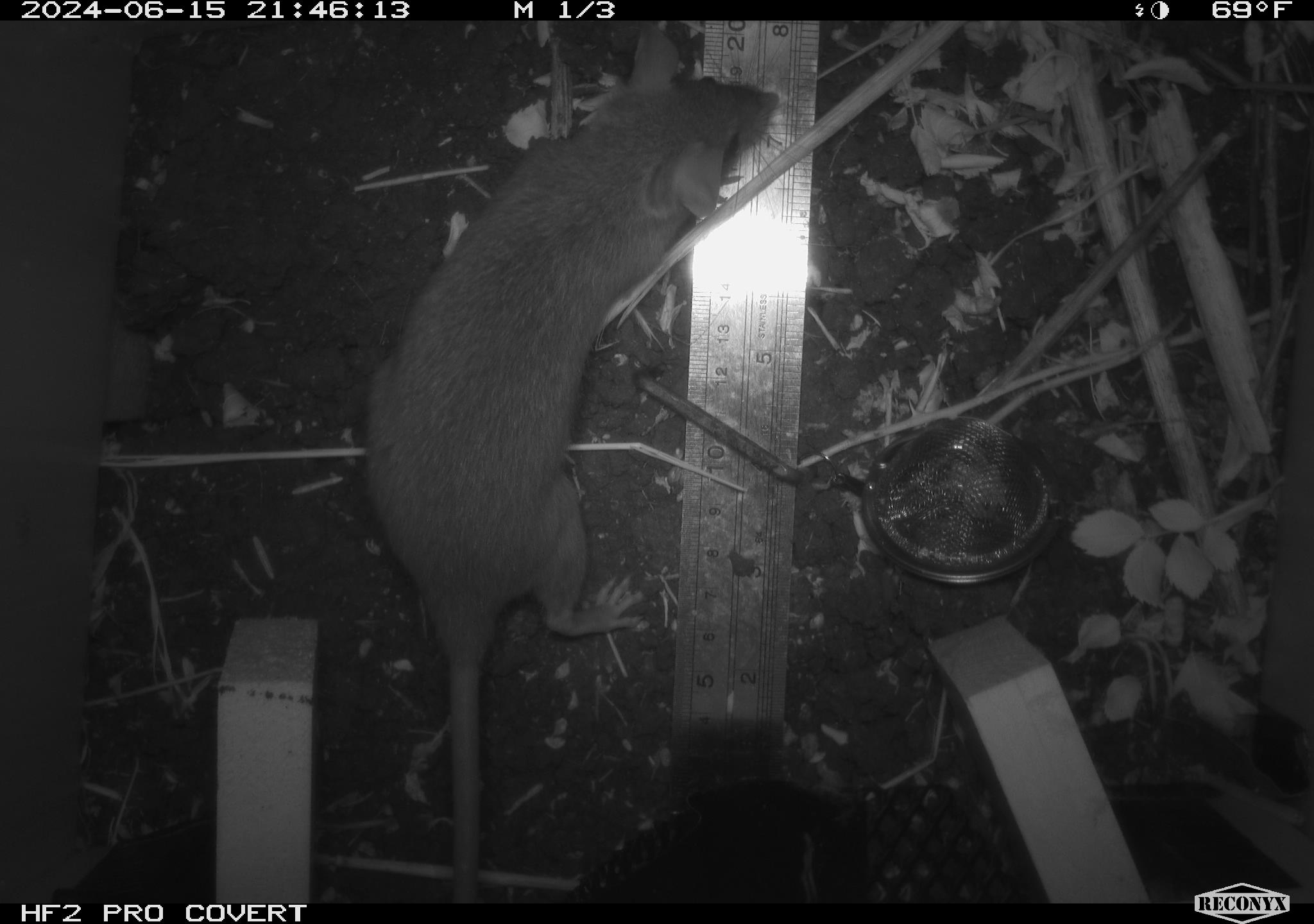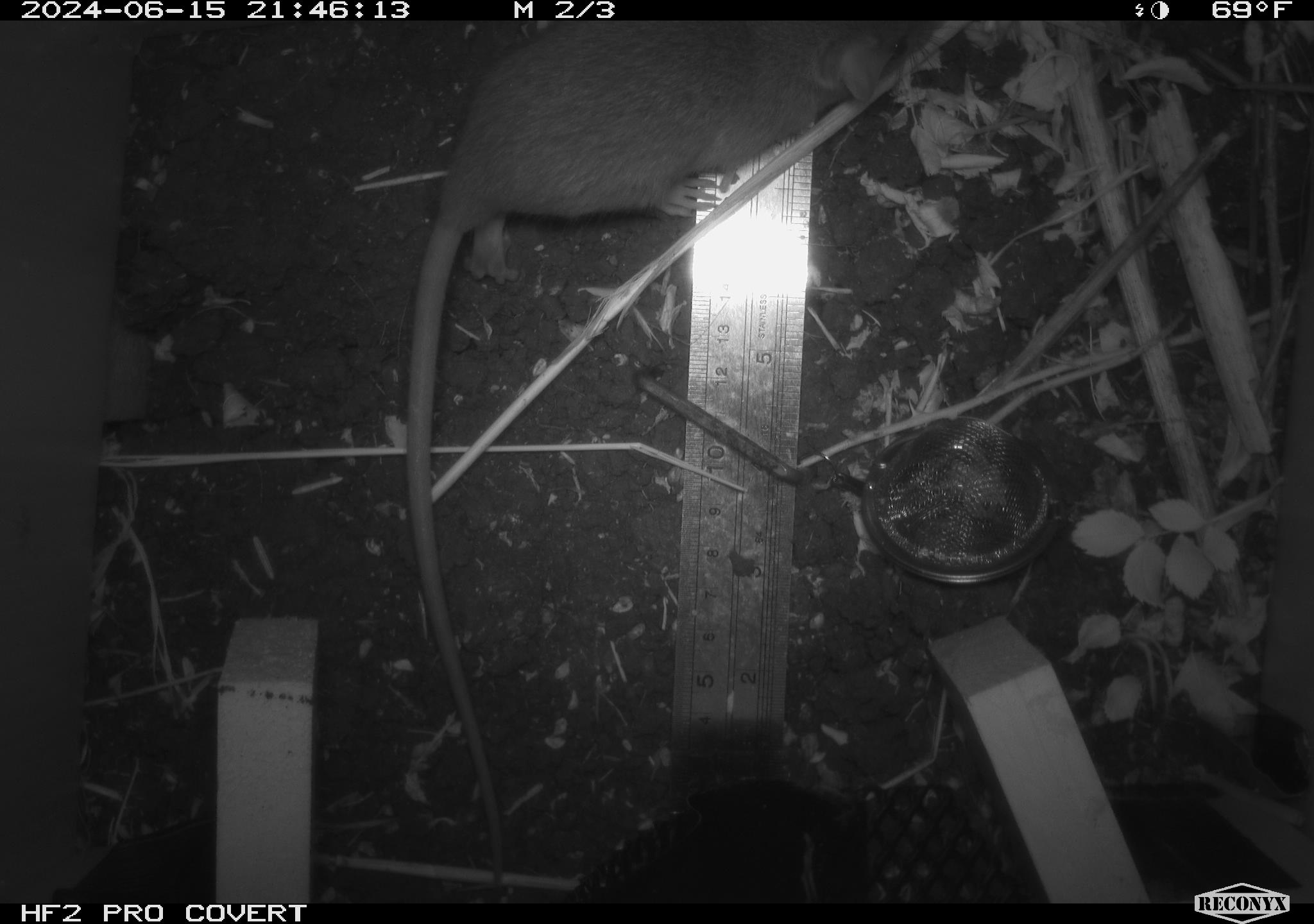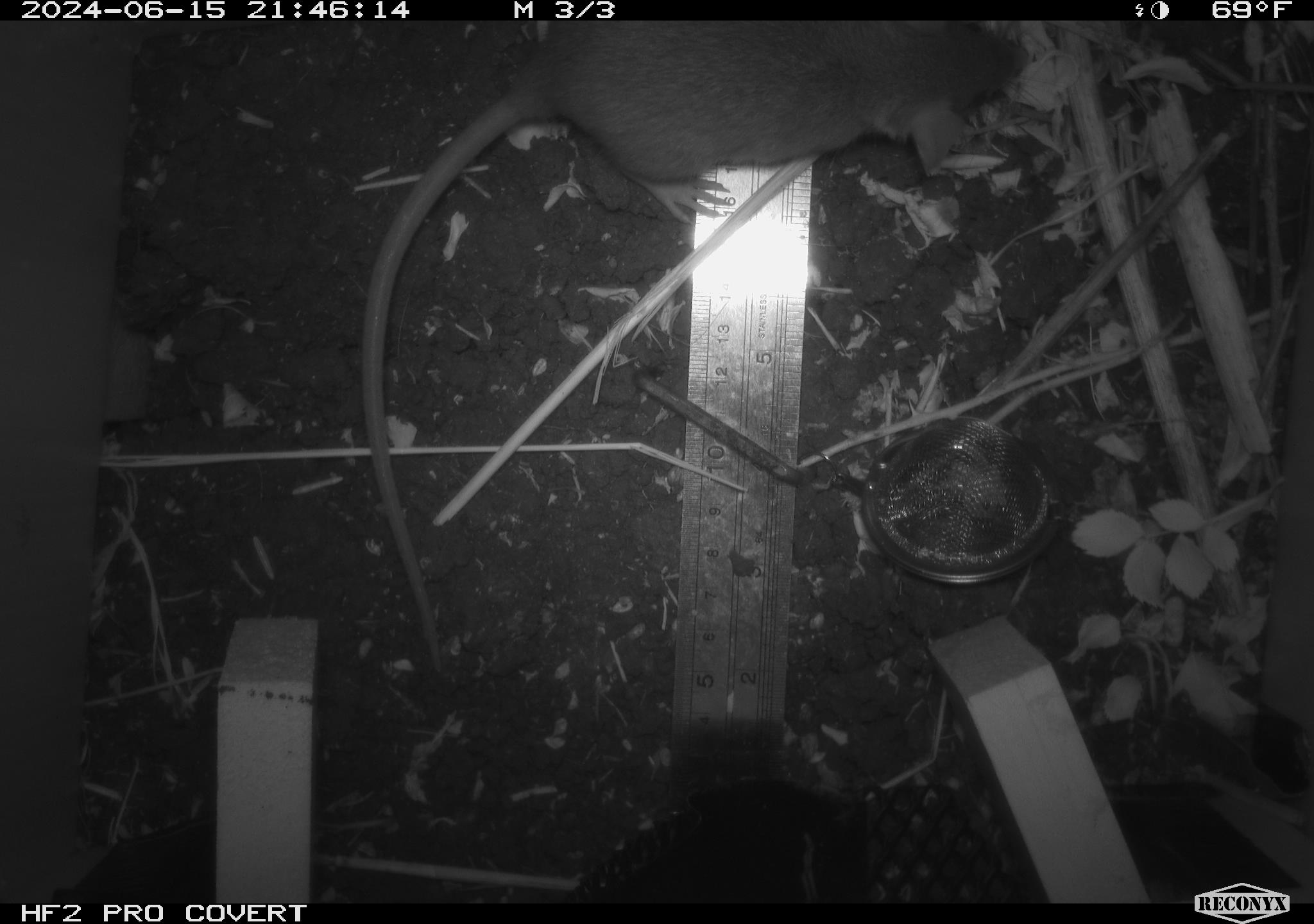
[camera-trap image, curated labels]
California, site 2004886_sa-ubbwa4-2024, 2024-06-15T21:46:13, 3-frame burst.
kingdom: Animalia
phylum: Chordata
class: Mammalia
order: Rodentia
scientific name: Rodentia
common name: woodrat or rat or mouse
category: woodrat or rat or mouse species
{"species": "woodrat or rat or mouse species (woodrat or rat or mouse) (Rodentia)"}